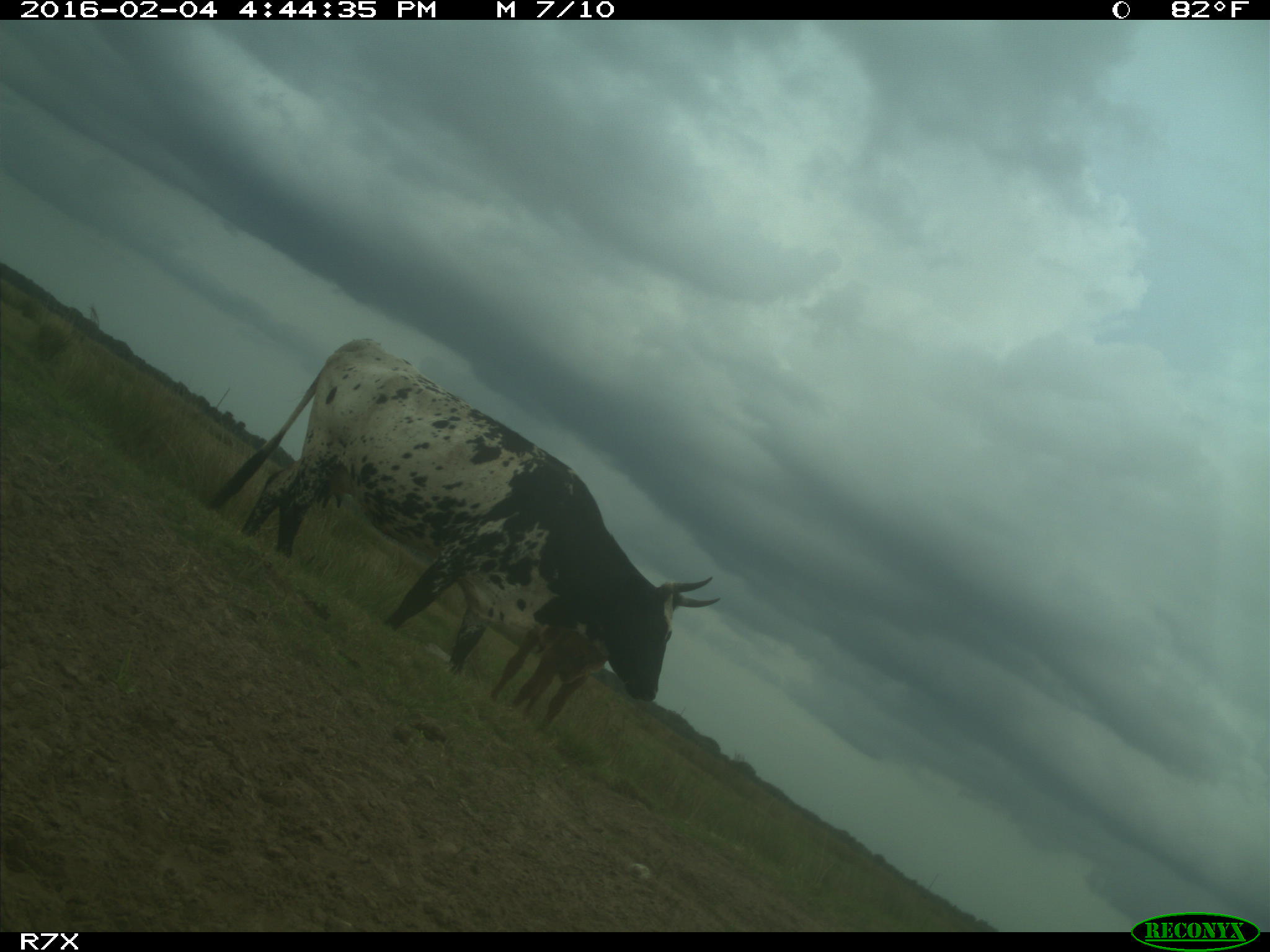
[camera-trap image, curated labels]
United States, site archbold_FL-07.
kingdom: Animalia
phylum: Chordata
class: Mammalia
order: Artiodactyla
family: Bovidae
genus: Bos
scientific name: Bos taurus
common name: domestic cow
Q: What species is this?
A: Bos taurus (domestic cow).